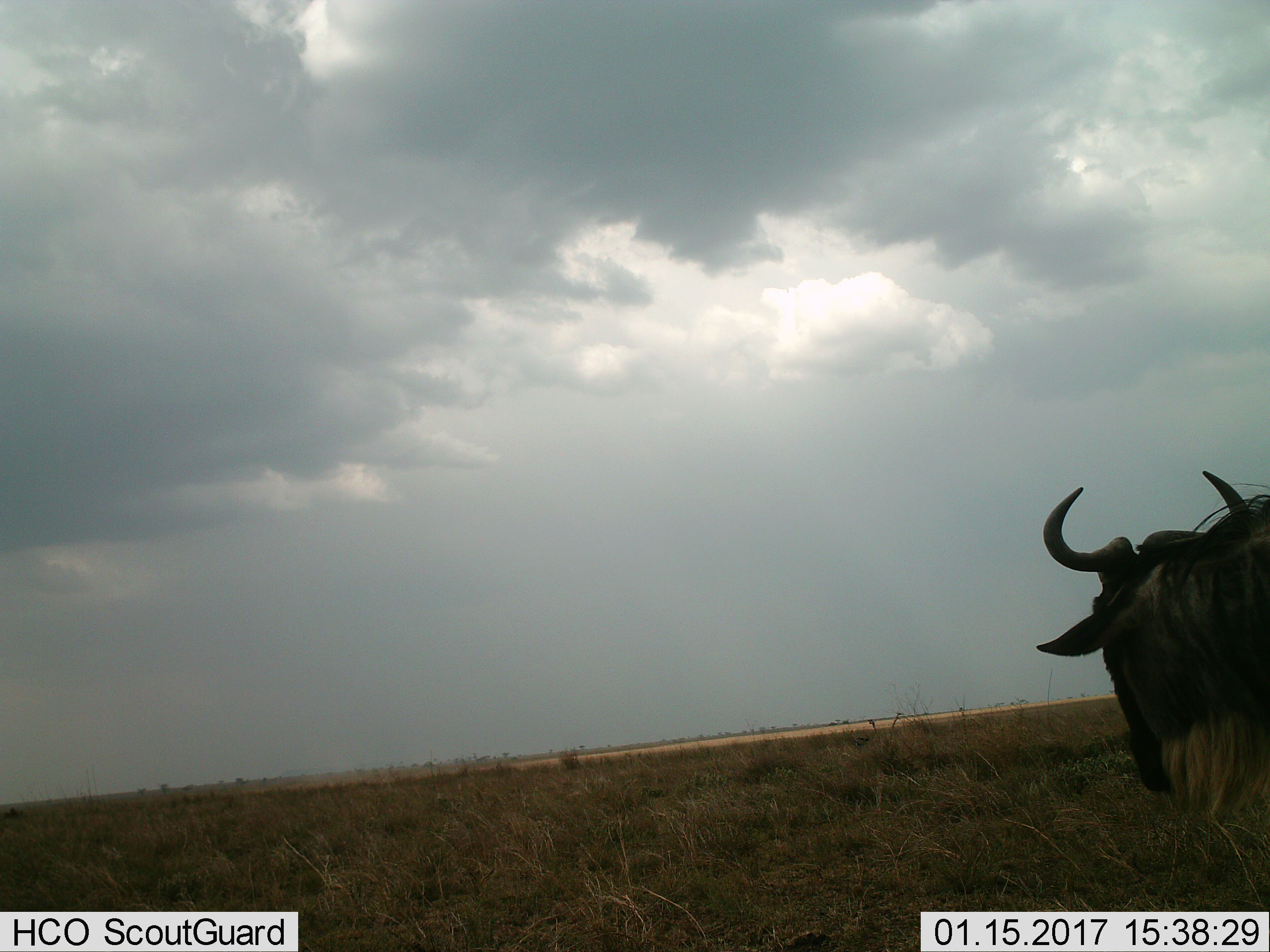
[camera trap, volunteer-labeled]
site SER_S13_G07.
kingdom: Animalia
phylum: Chordata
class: Mammalia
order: Artiodactyla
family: Bovidae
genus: Connochaetes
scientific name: Connochaetes taurinus taurinus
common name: blue wildebeest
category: wildebeestblue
Wildebeestblue (blue wildebeest) (Connochaetes taurinus taurinus), count 1. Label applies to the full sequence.